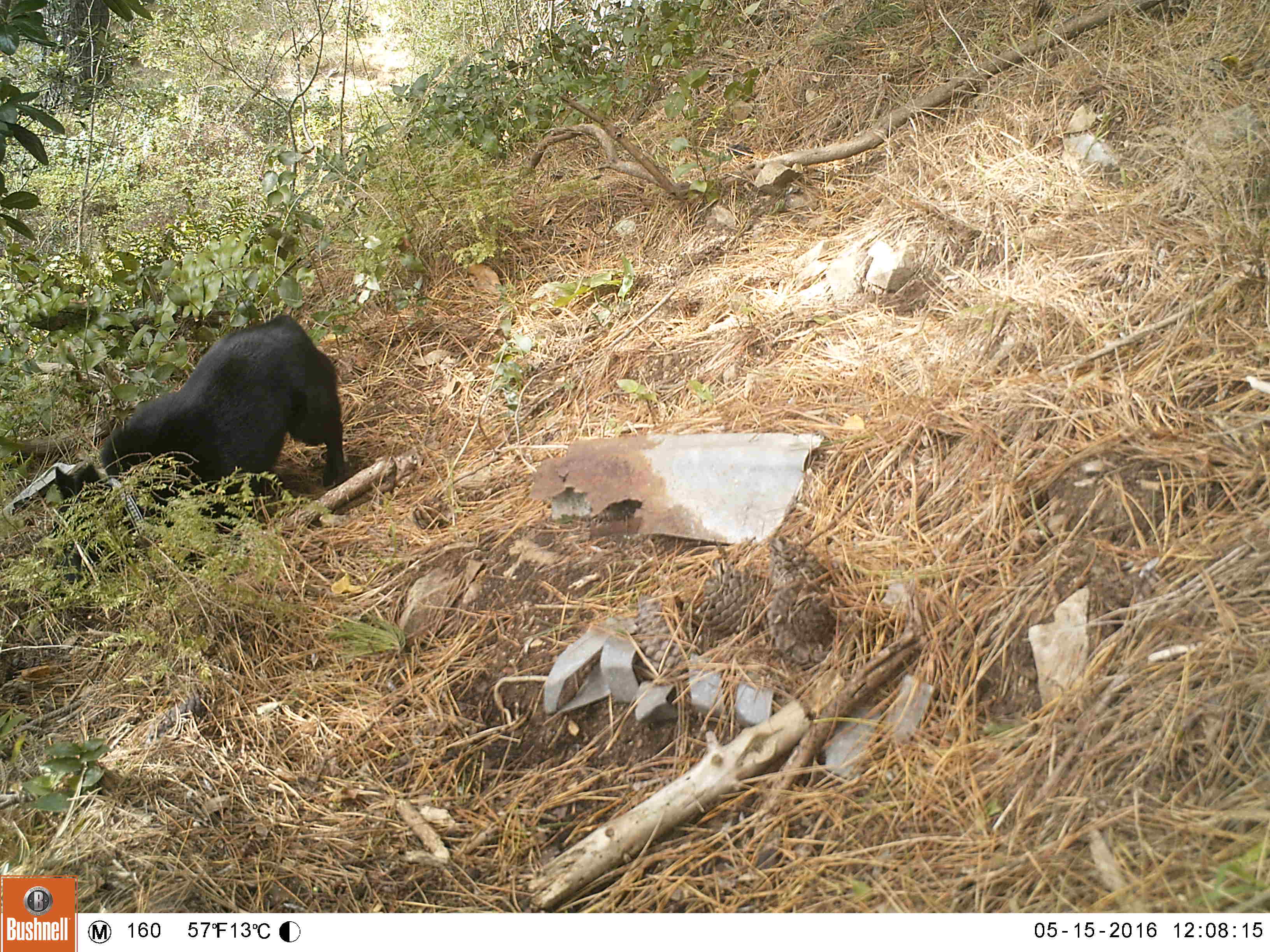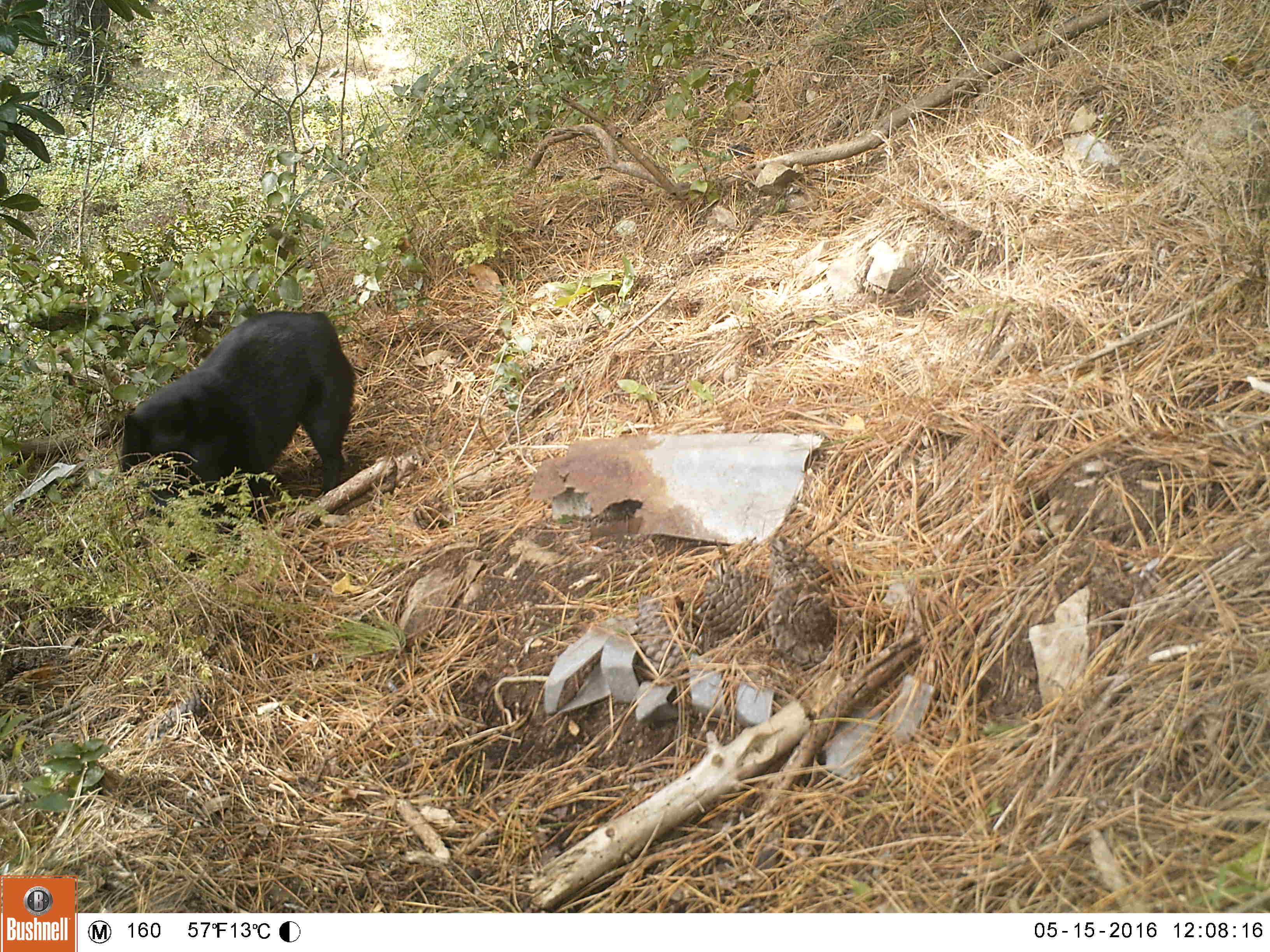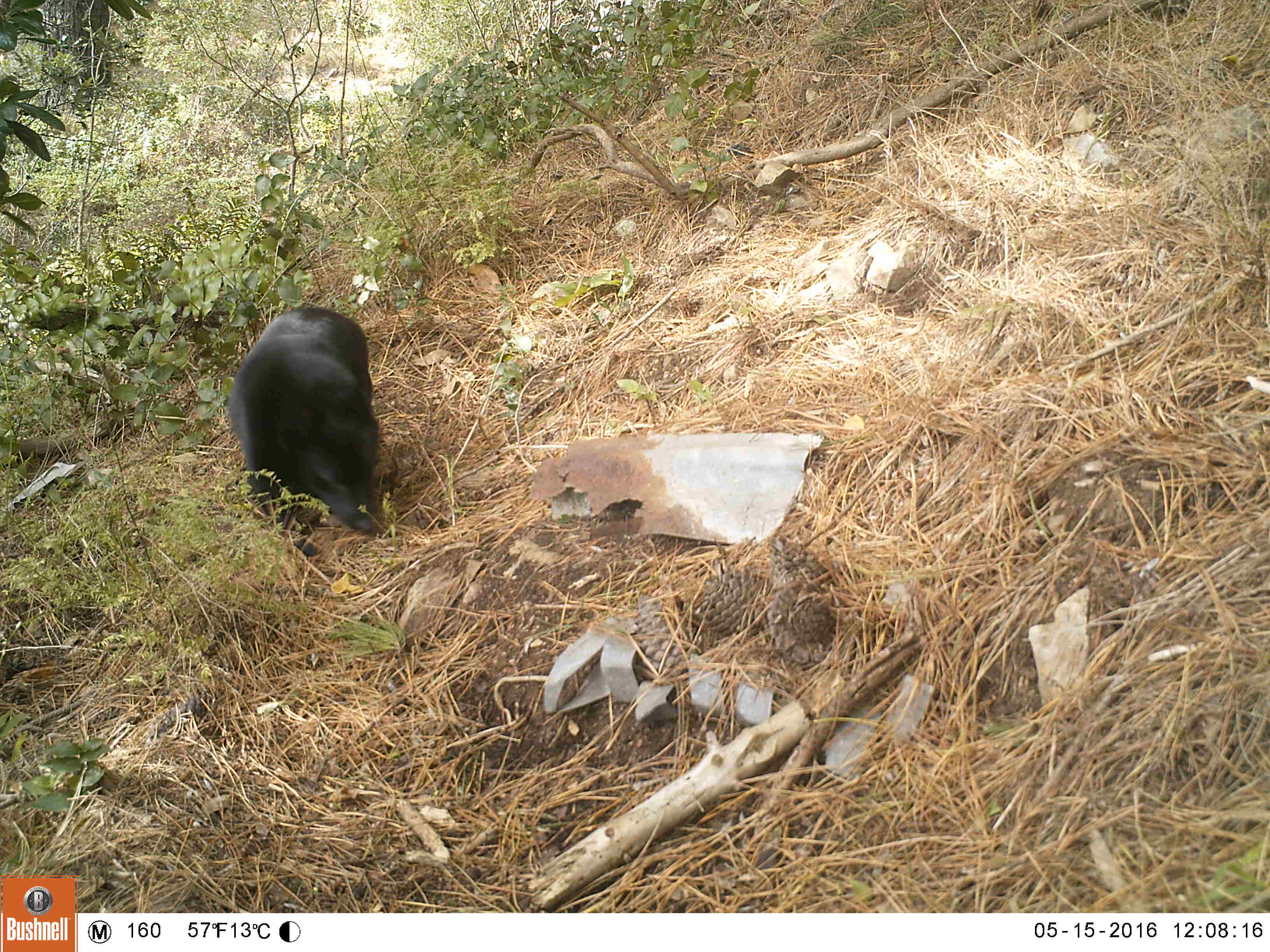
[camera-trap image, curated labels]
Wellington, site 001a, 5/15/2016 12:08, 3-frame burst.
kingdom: Animalia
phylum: Chordata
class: Mammalia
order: Carnivora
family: Felidae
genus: Felis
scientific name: Felis catus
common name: cat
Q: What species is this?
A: Cat (Felis catus).